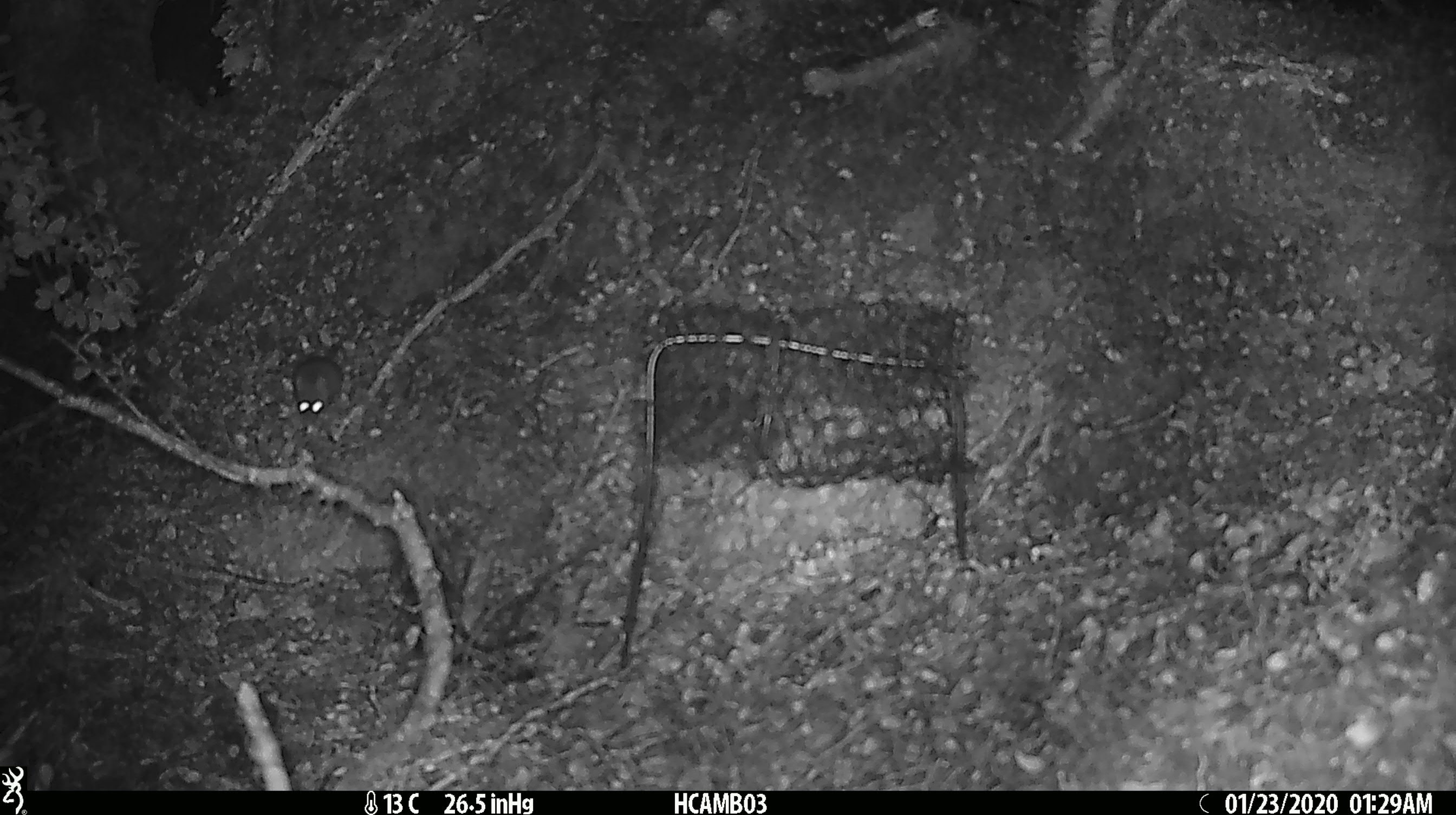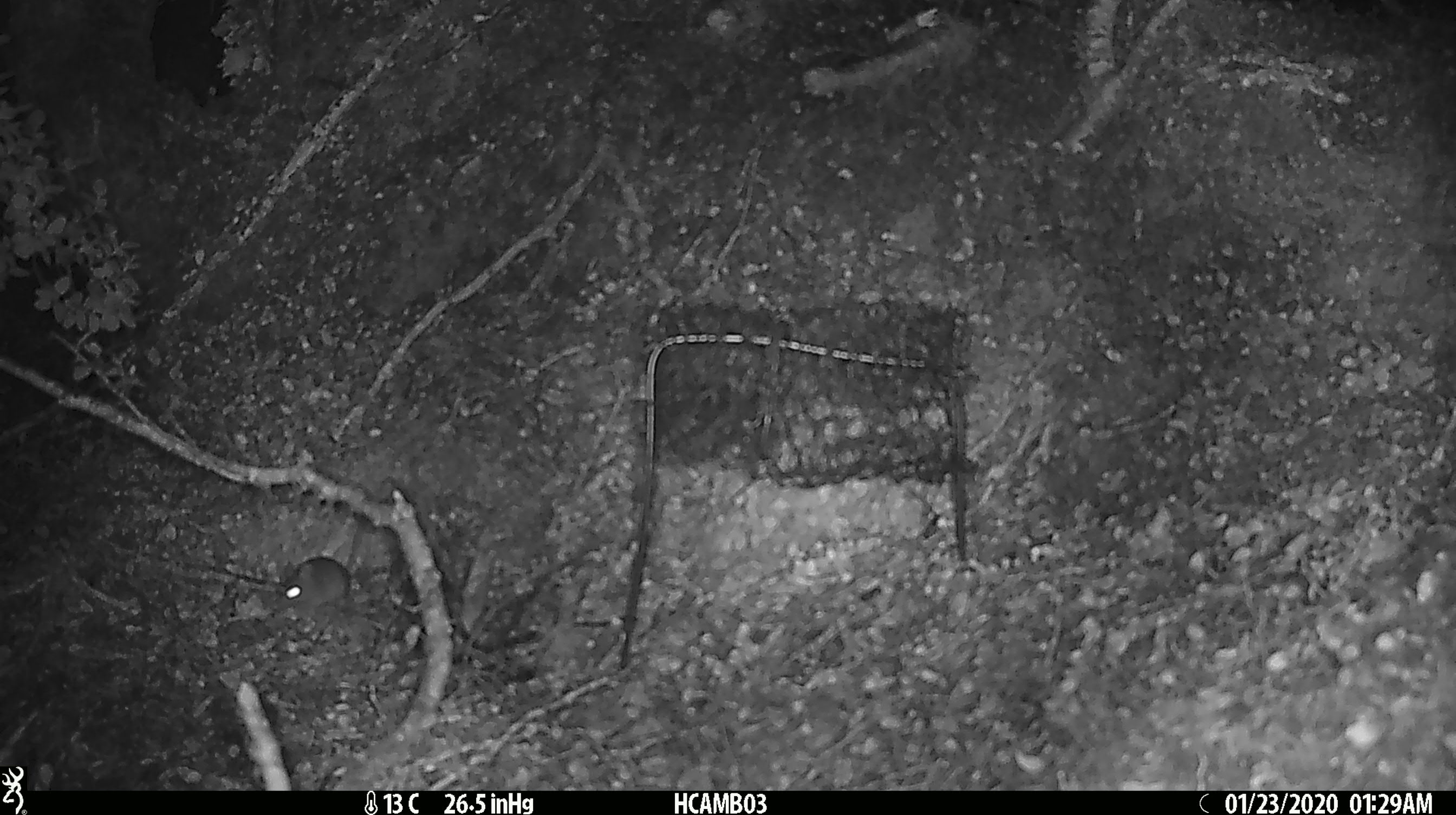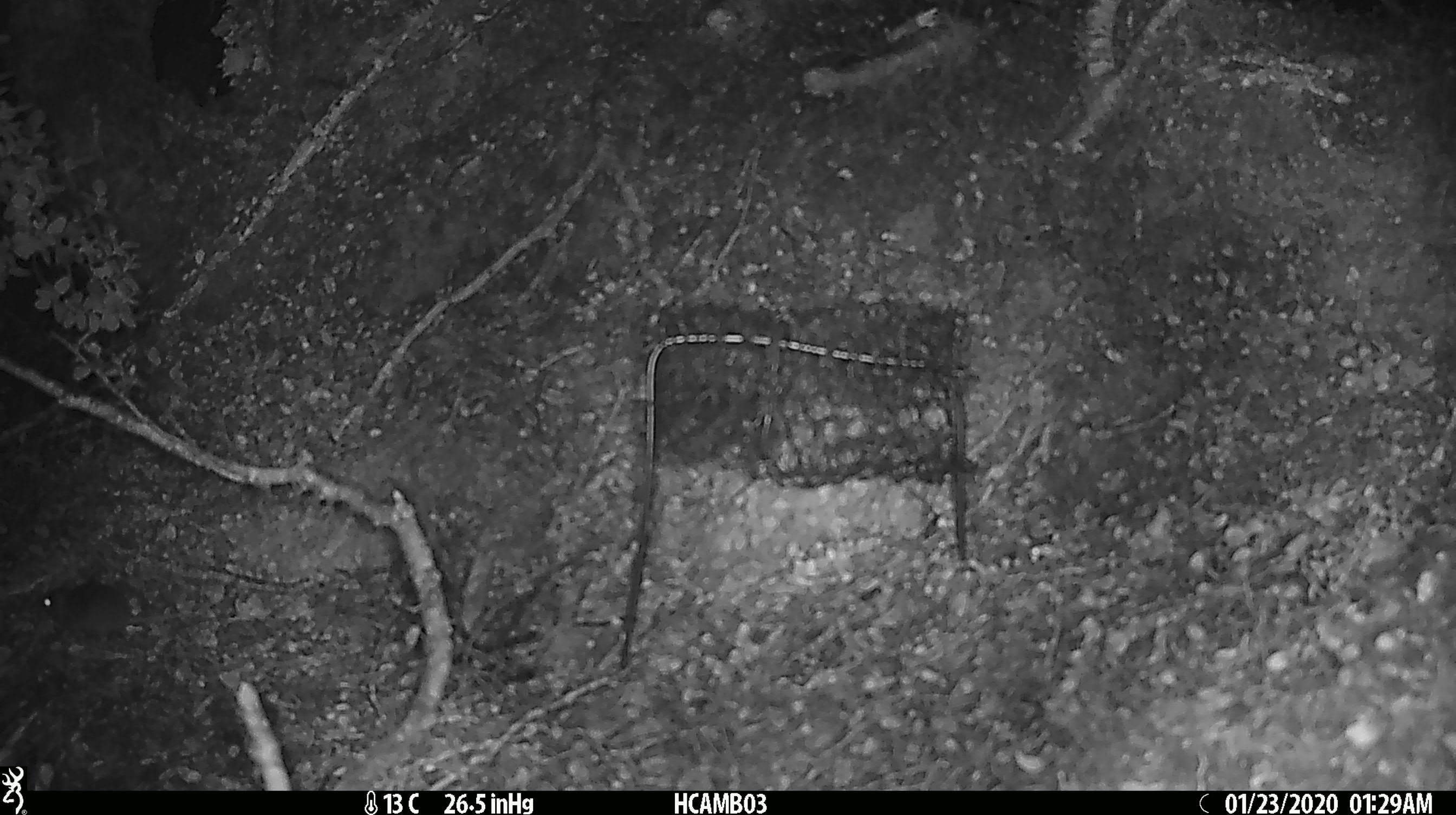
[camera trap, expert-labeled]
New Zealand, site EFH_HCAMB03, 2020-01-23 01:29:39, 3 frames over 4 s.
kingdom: Animalia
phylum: Chordata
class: Mammalia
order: Rodentia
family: Muridae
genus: Mus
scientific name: Mus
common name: mouse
Mouse (Mus).